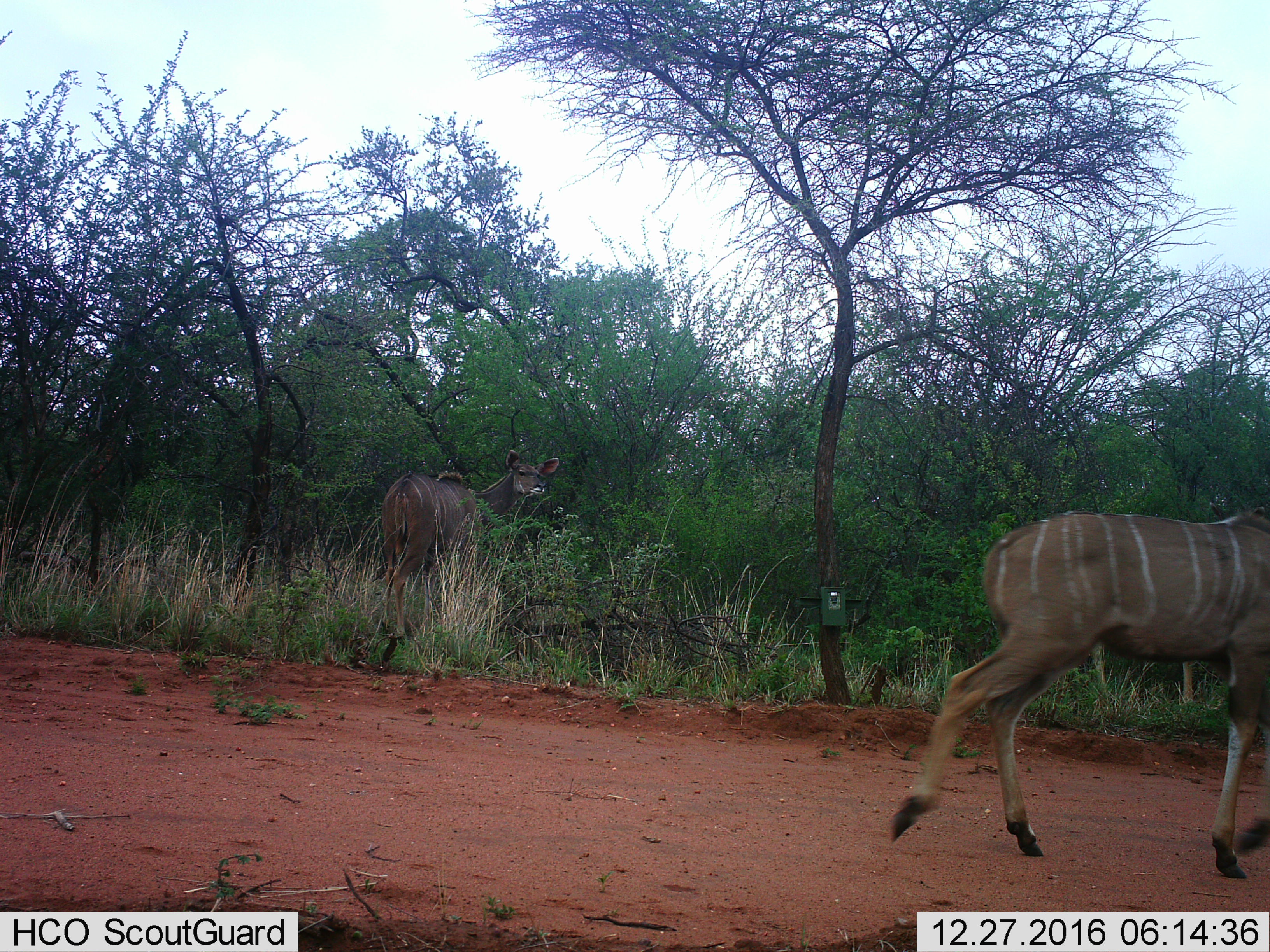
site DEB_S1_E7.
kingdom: Animalia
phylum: Chordata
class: Mammalia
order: Artiodactyla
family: Bovidae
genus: Tragelaphus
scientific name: Tragelaphus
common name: kudu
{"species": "kudu (Tragelaphus)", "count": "2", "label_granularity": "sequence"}